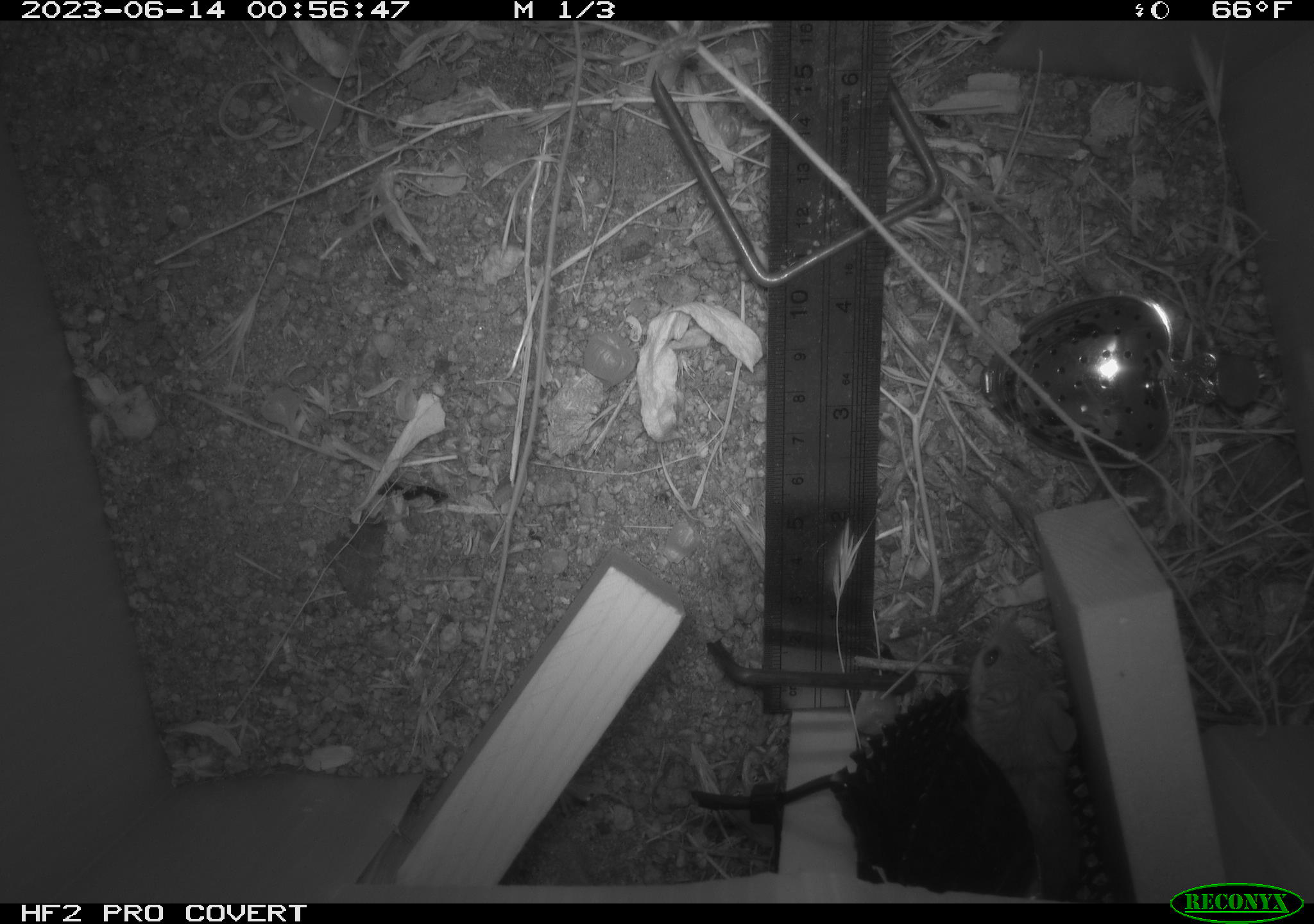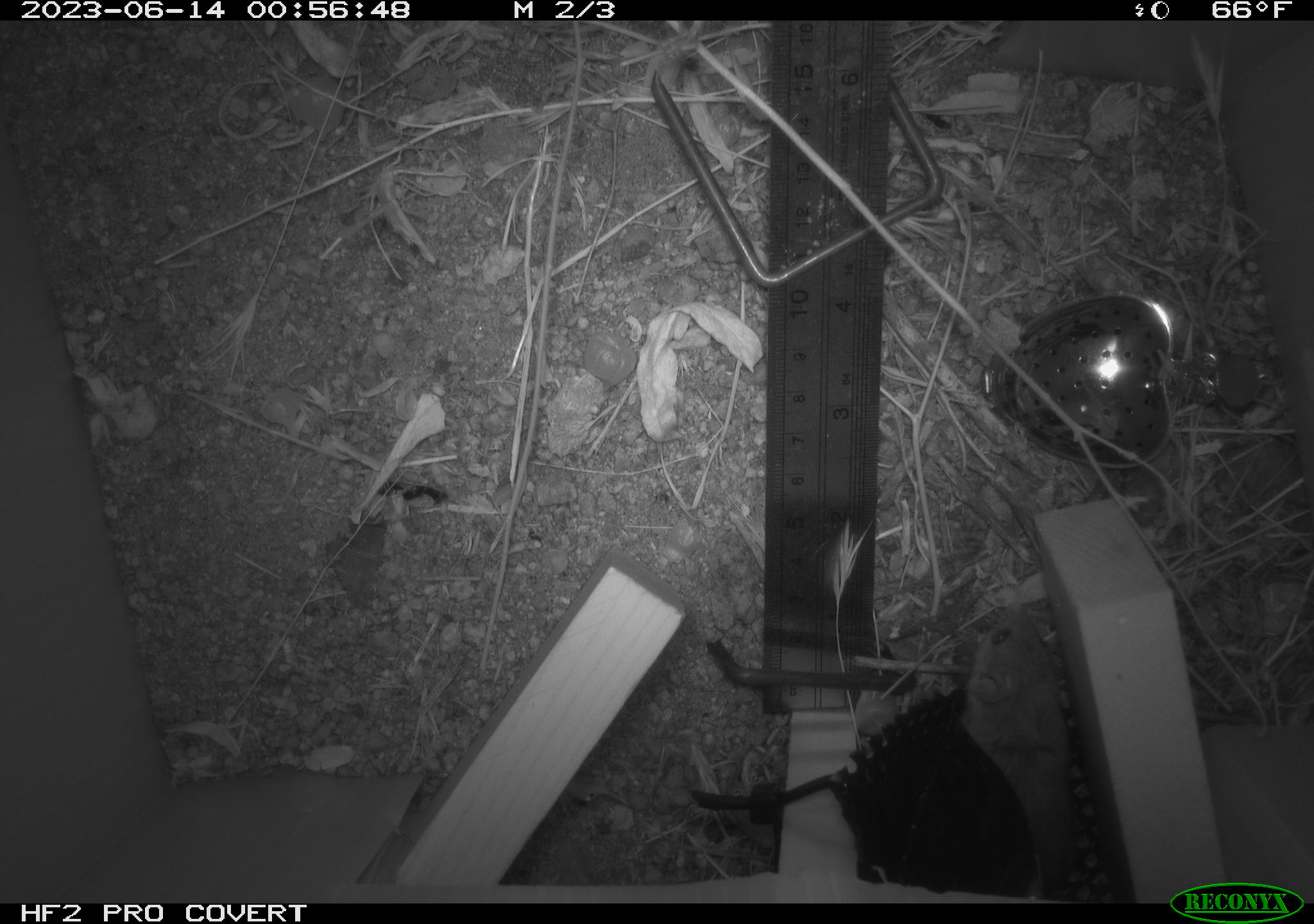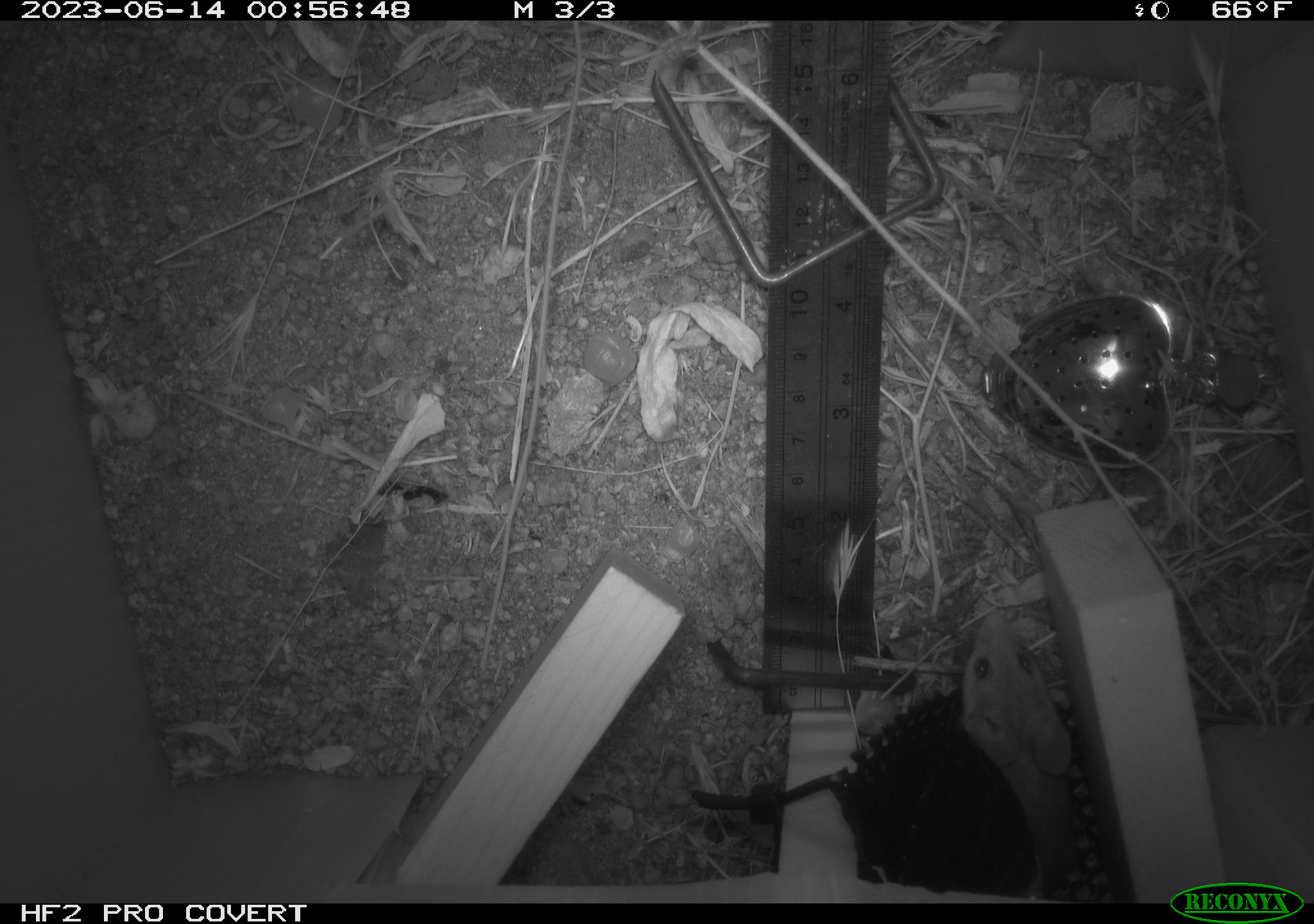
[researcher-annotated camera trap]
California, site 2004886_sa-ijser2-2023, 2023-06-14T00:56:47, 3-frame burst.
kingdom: Animalia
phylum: Chordata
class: Mammalia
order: Rodentia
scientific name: Rodentia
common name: mouse species